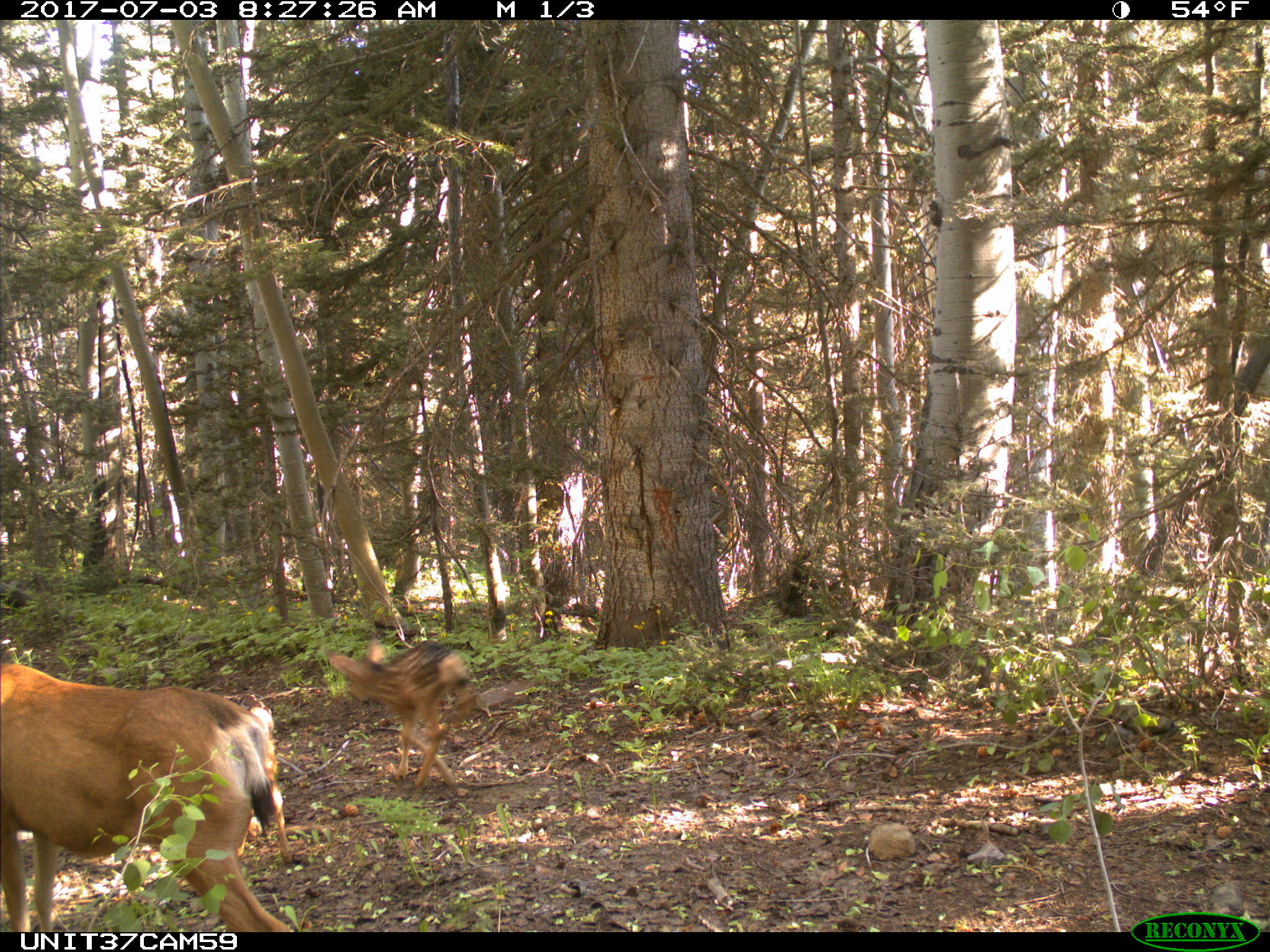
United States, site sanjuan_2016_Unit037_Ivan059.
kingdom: Animalia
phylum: Chordata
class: Mammalia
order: Artiodactyla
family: Cervidae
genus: Odocoileus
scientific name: Odocoileus hemionus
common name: mule deer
Odocoileus hemionus (mule deer).